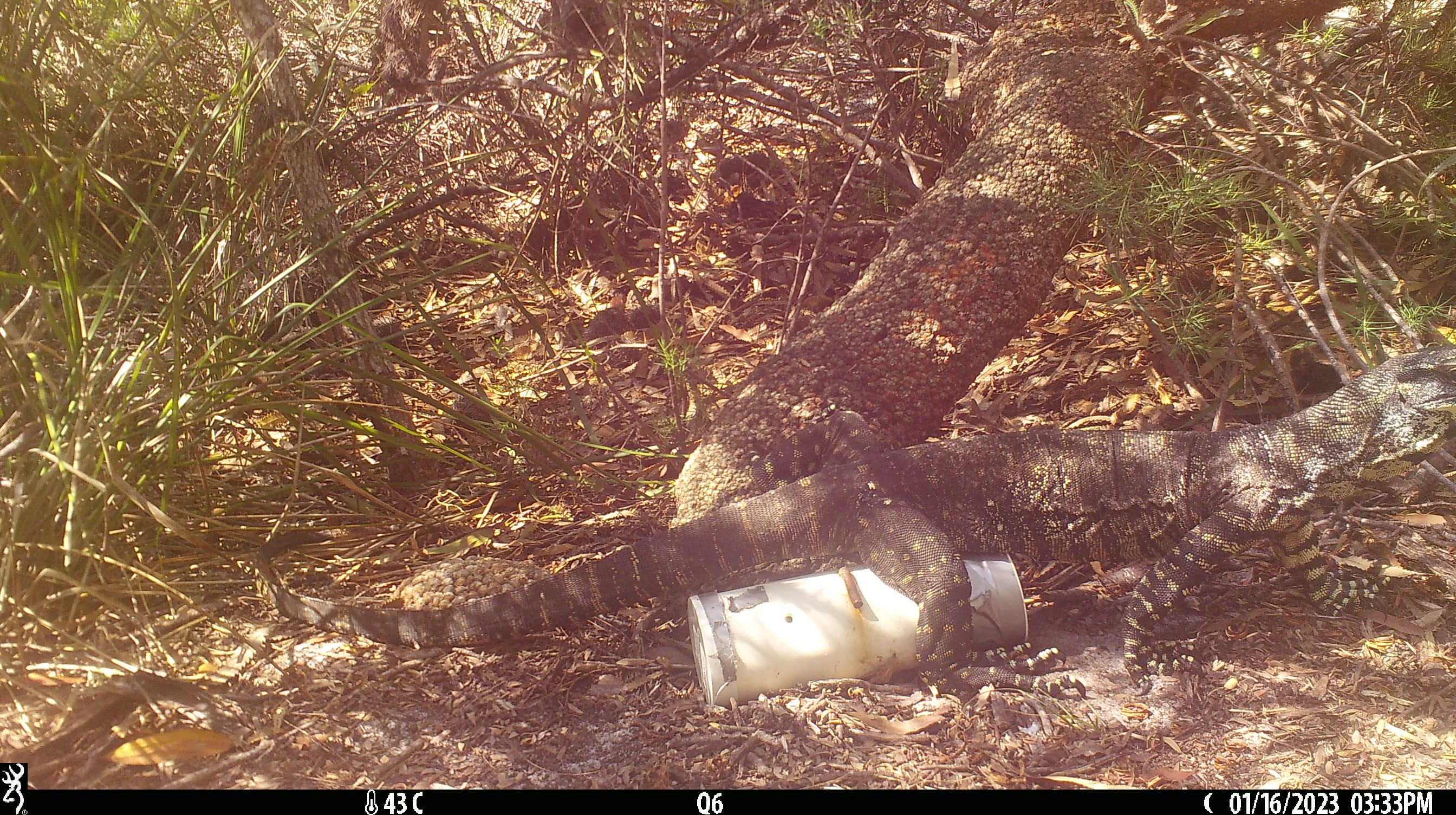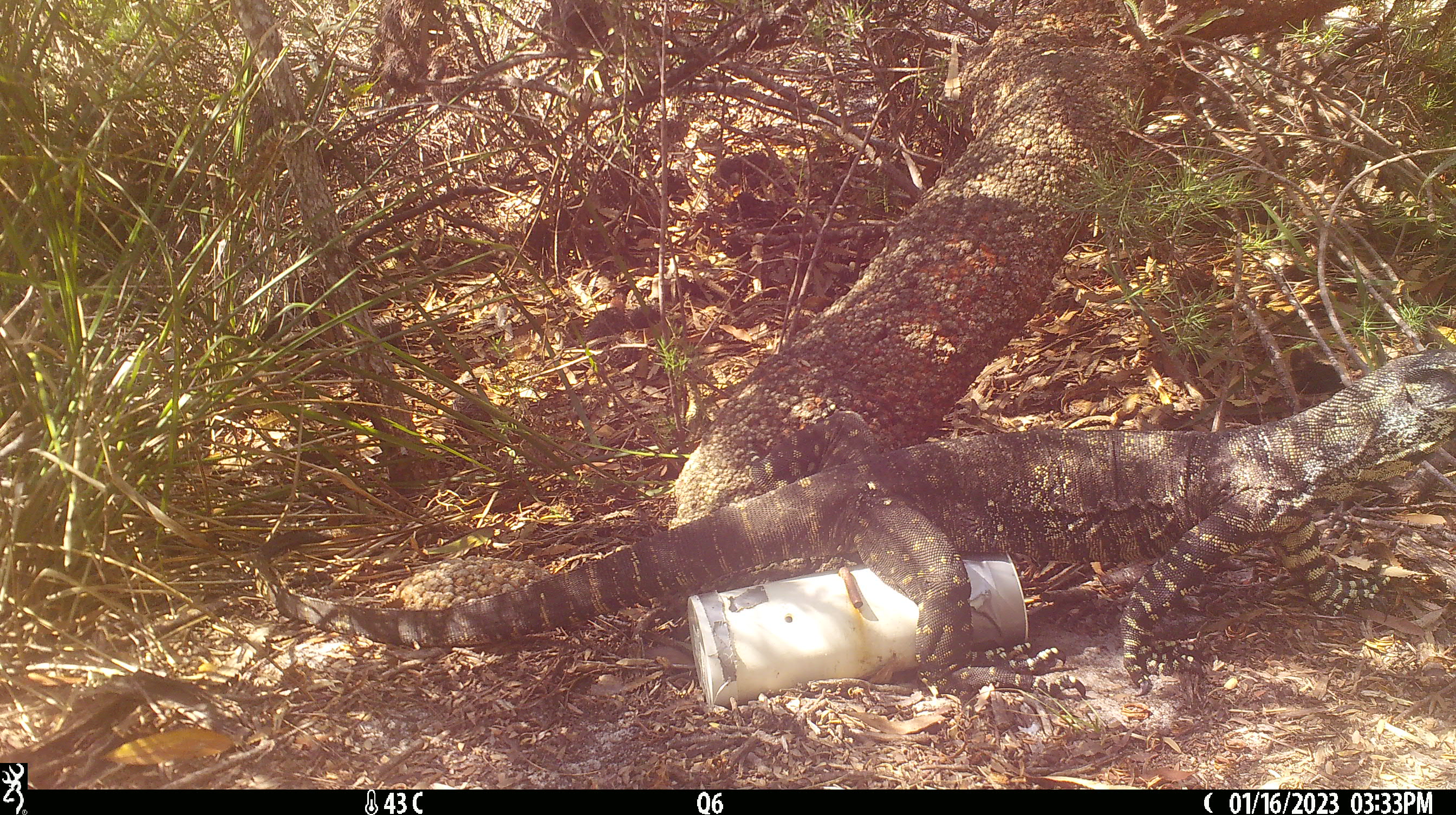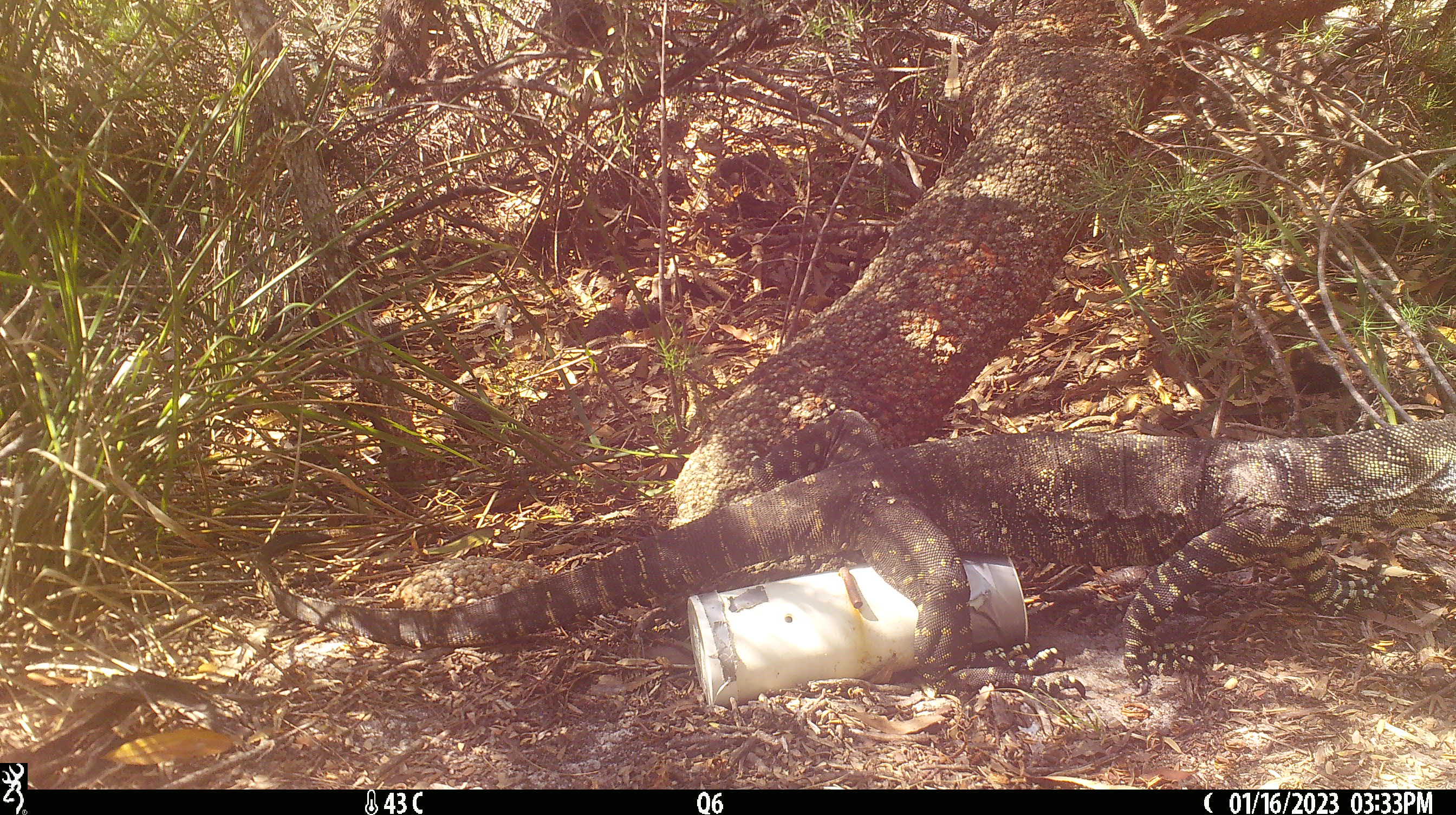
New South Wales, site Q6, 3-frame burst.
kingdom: Animalia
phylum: Chordata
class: Reptilia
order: Squamata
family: Varanidae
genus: Varanus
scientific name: Varanus varius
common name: lace monitor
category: goanna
Goanna (lace monitor) (Varanus varius).